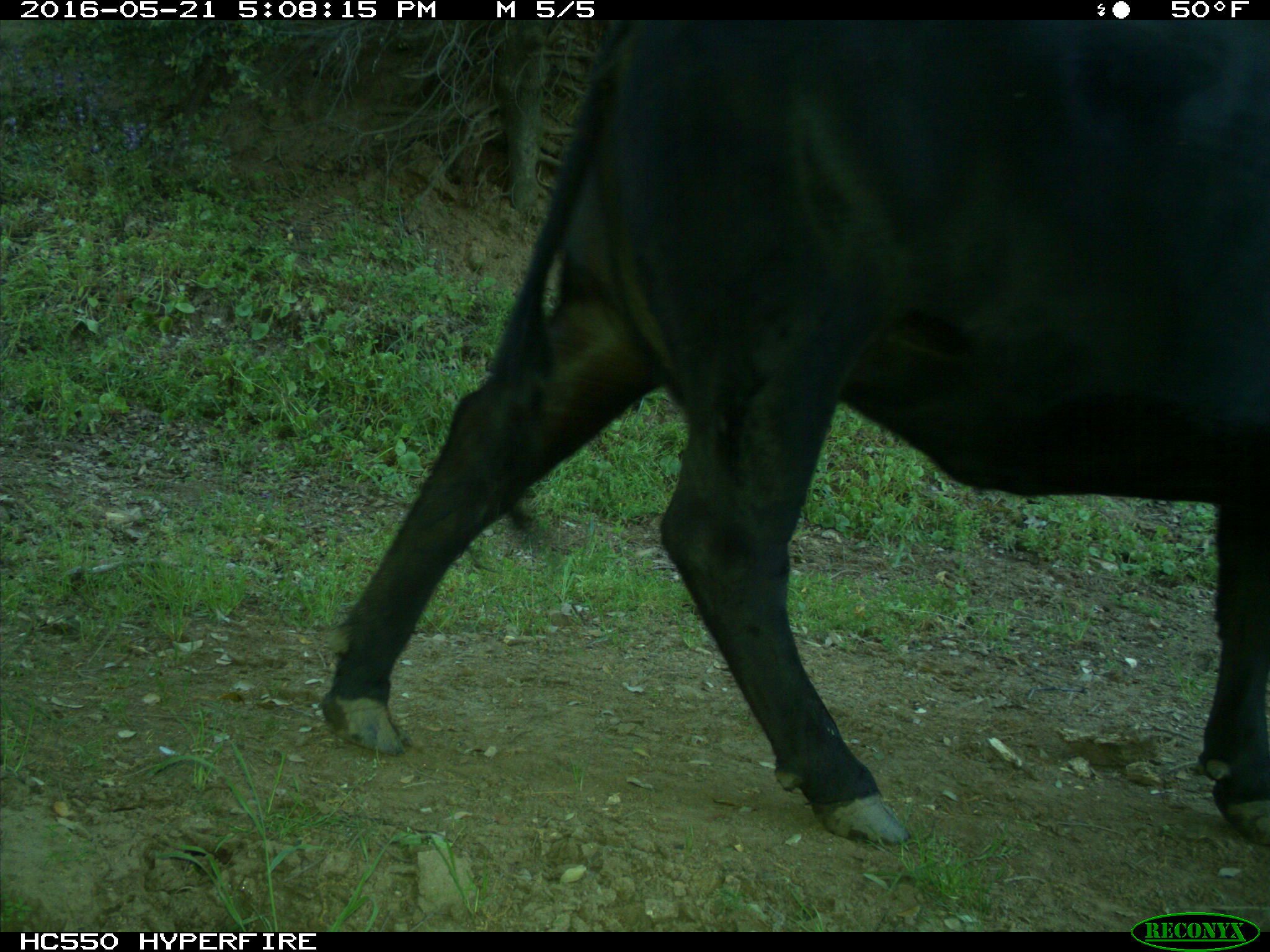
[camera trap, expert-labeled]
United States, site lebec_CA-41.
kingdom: Animalia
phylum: Chordata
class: Mammalia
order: Artiodactyla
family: Bovidae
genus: Bos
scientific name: Bos taurus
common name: domestic cow